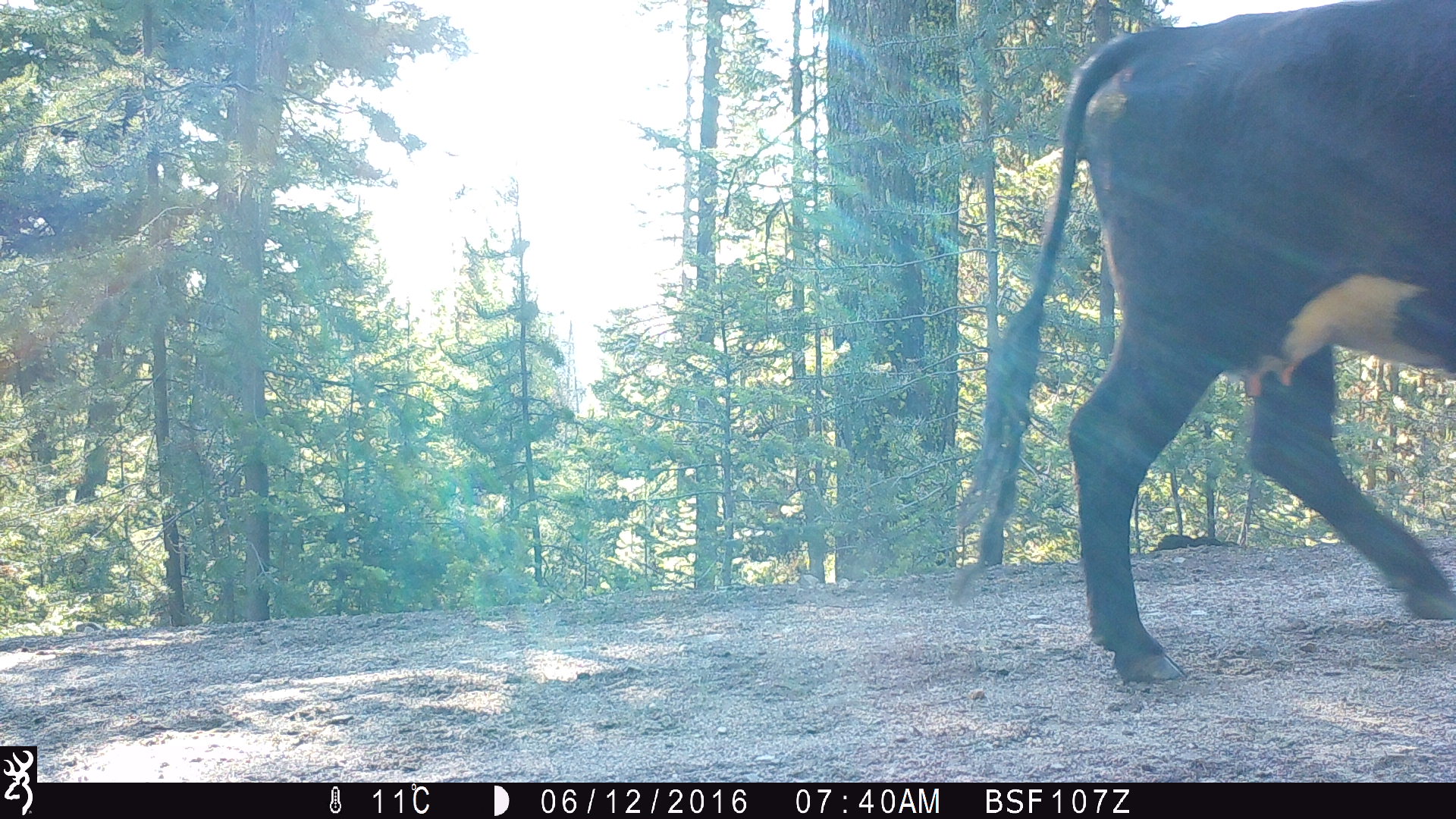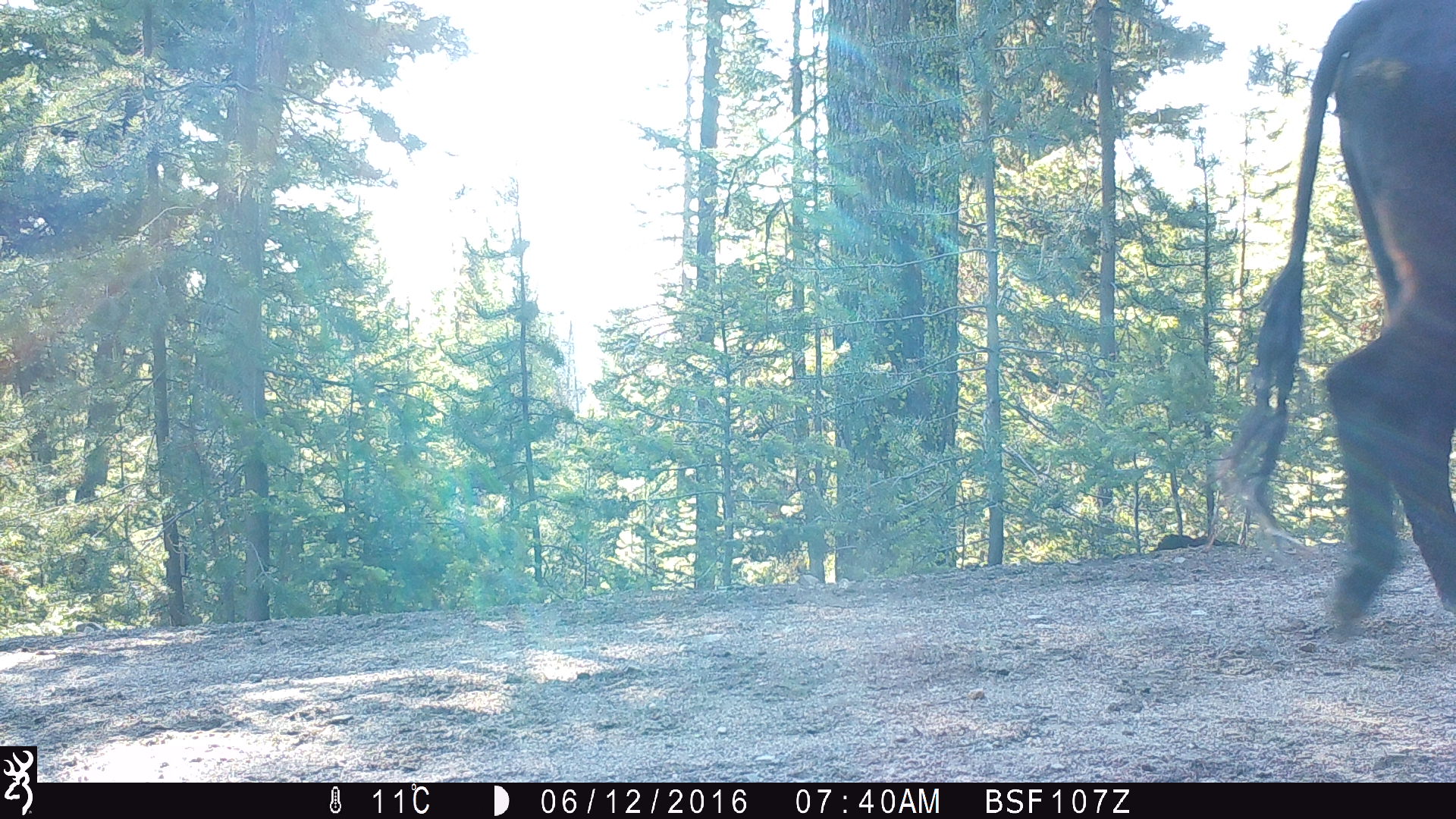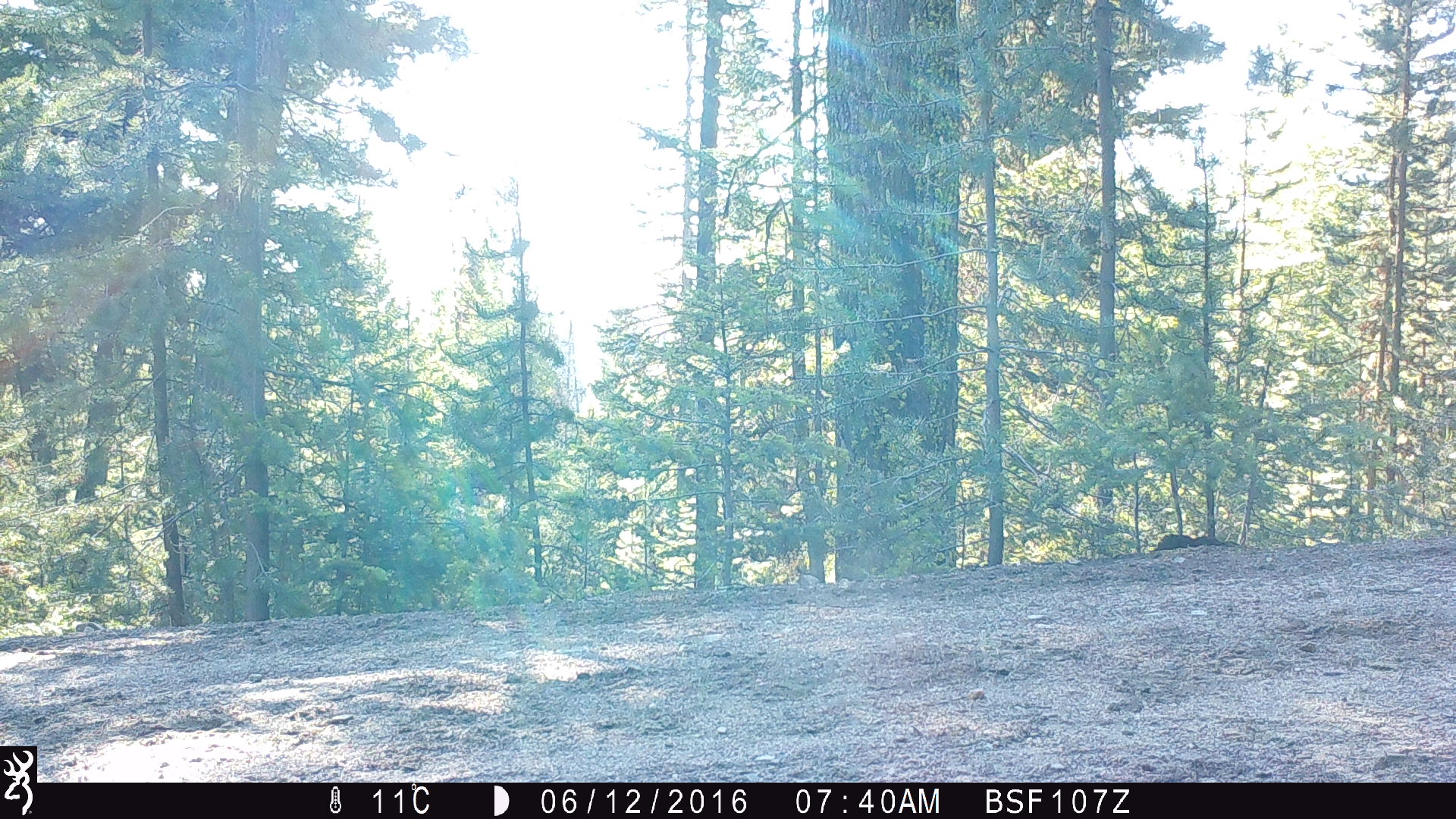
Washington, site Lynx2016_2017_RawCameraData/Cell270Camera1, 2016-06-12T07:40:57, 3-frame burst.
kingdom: Animalia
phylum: Chordata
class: Mammalia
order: Artiodactyla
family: Bovidae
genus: Bos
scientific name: Bos taurus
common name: domestic cattle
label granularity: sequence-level